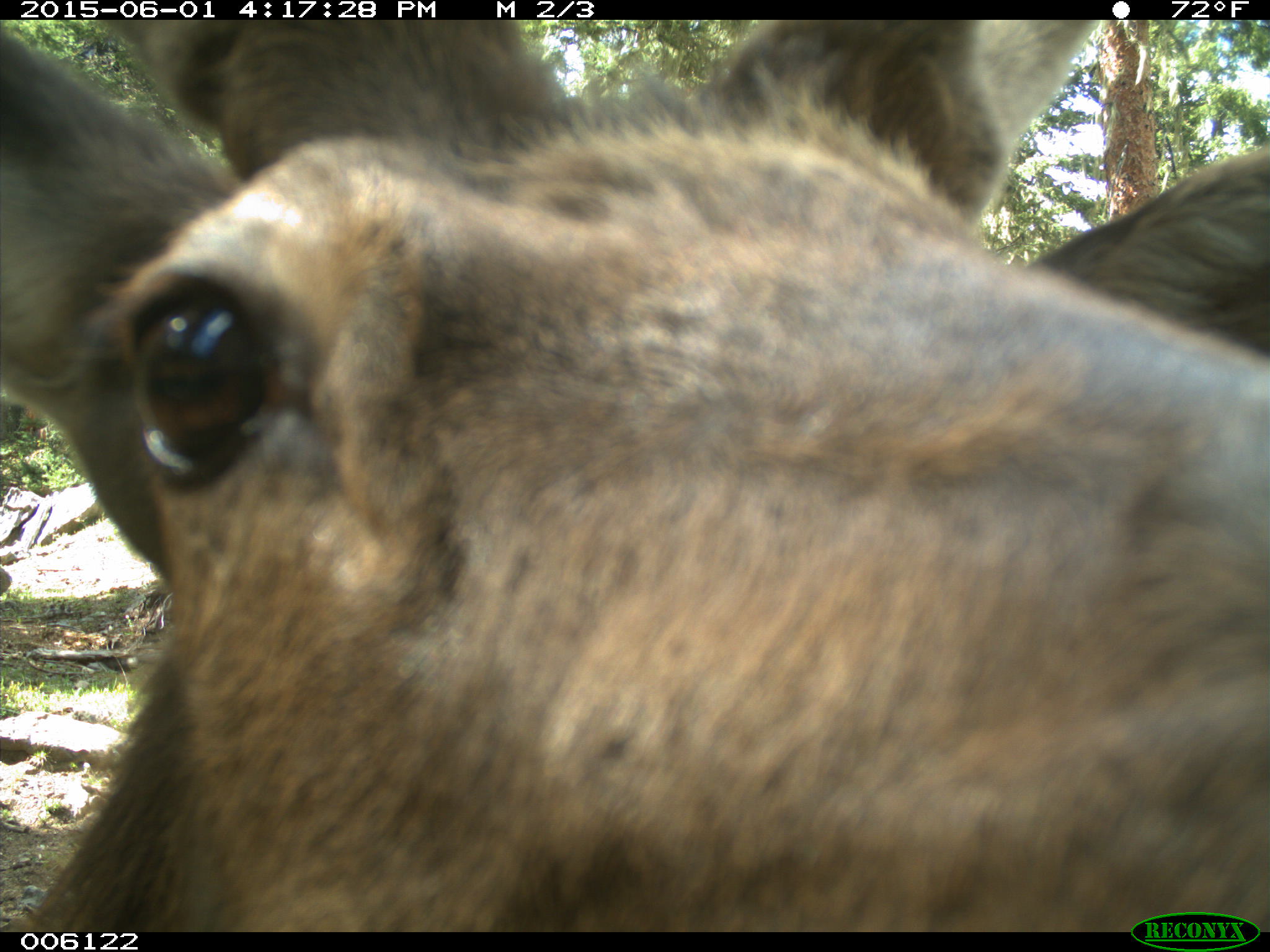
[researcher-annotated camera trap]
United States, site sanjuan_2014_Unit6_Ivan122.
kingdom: Animalia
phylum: Chordata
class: Mammalia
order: Artiodactyla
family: Cervidae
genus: Cervus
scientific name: Cervus elaphus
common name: red deer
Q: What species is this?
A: Cervus elaphus (red deer).